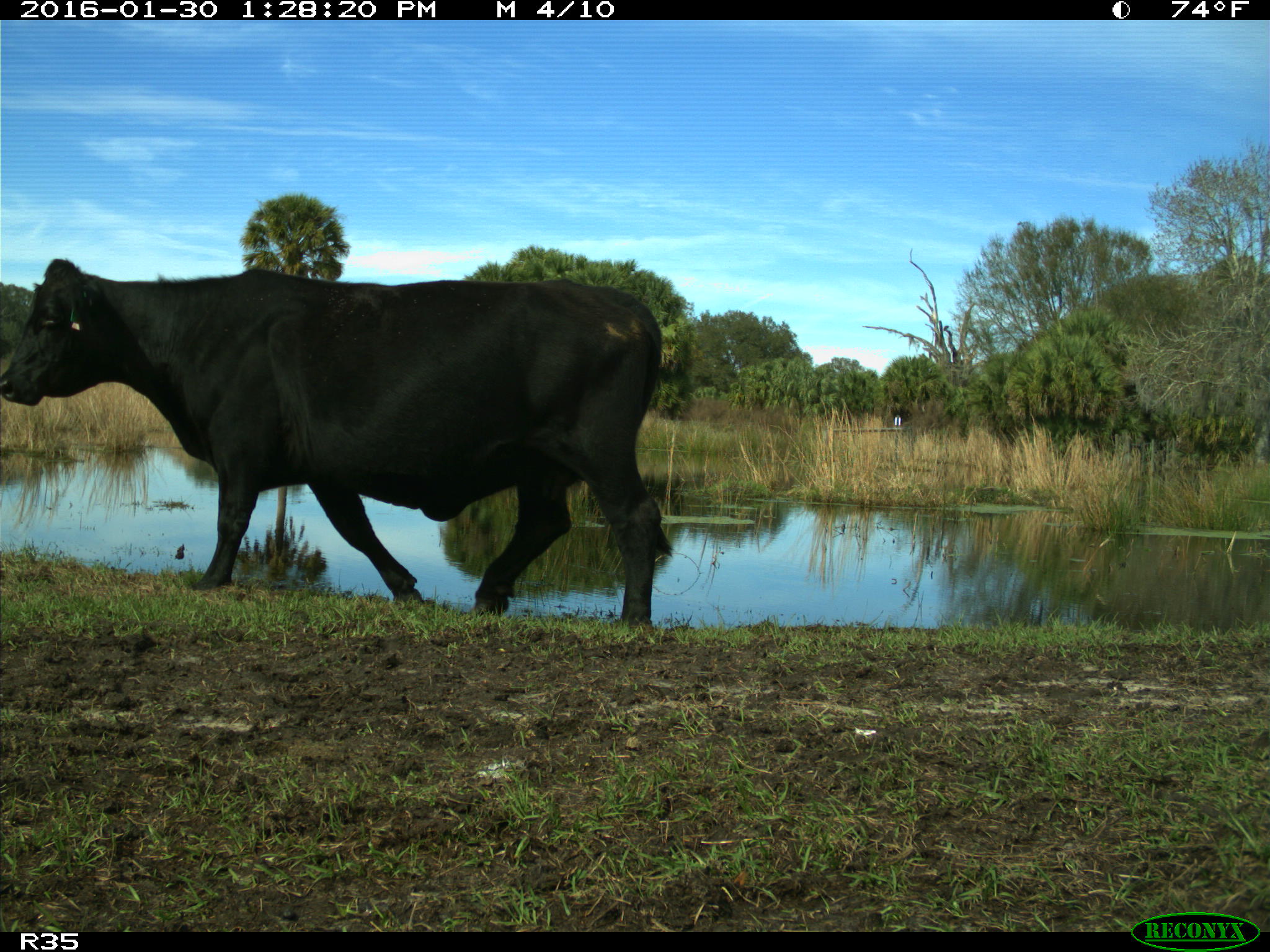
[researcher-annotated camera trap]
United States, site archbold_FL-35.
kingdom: Animalia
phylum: Chordata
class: Mammalia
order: Artiodactyla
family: Bovidae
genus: Bos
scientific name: Bos taurus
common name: domestic cow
Bos taurus (domestic cow).